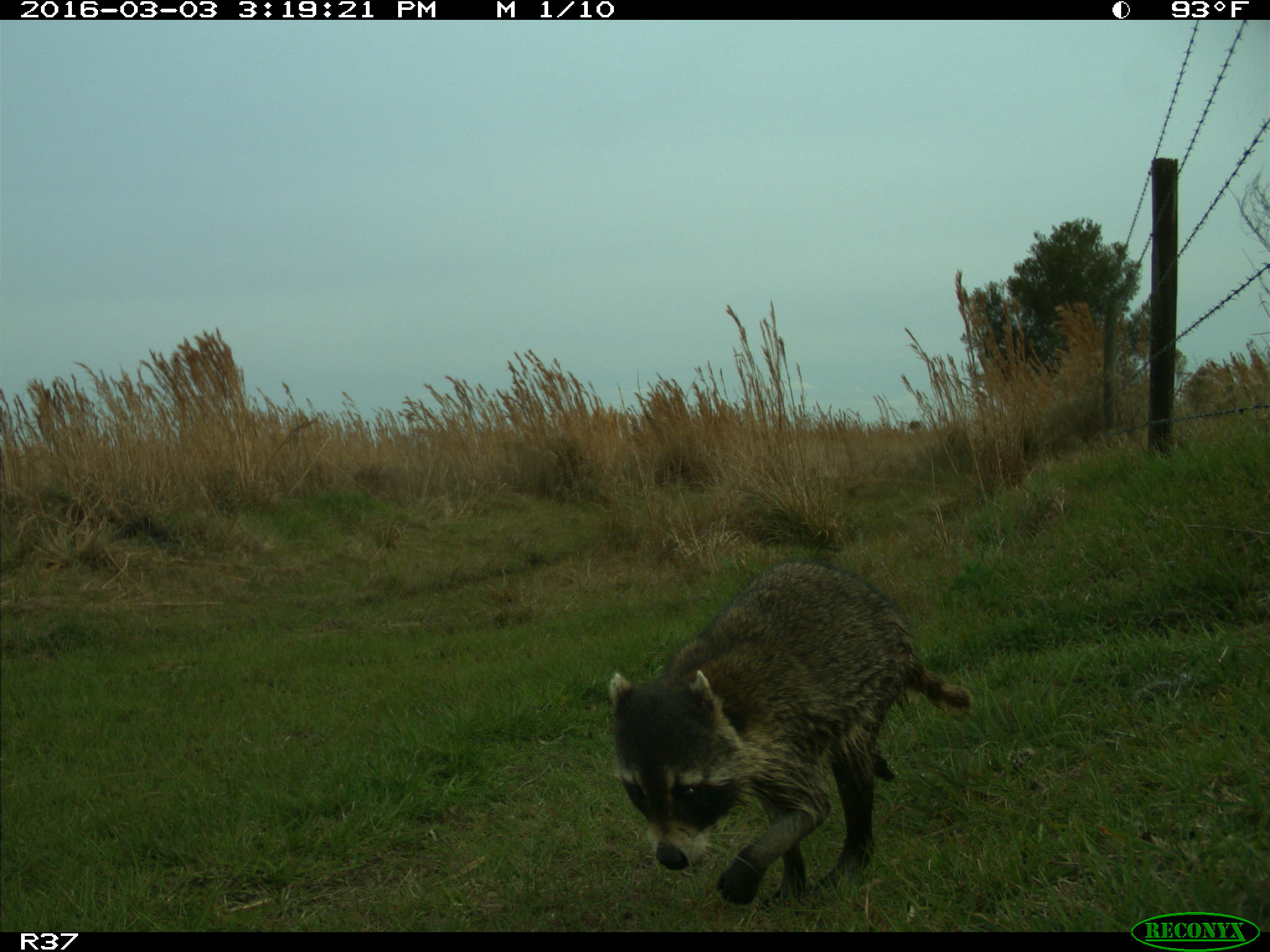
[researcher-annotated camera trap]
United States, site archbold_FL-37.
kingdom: Animalia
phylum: Chordata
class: Mammalia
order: Carnivora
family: Procyonidae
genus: Procyon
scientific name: Procyon lotor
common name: common raccoon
Procyon lotor (common raccoon).